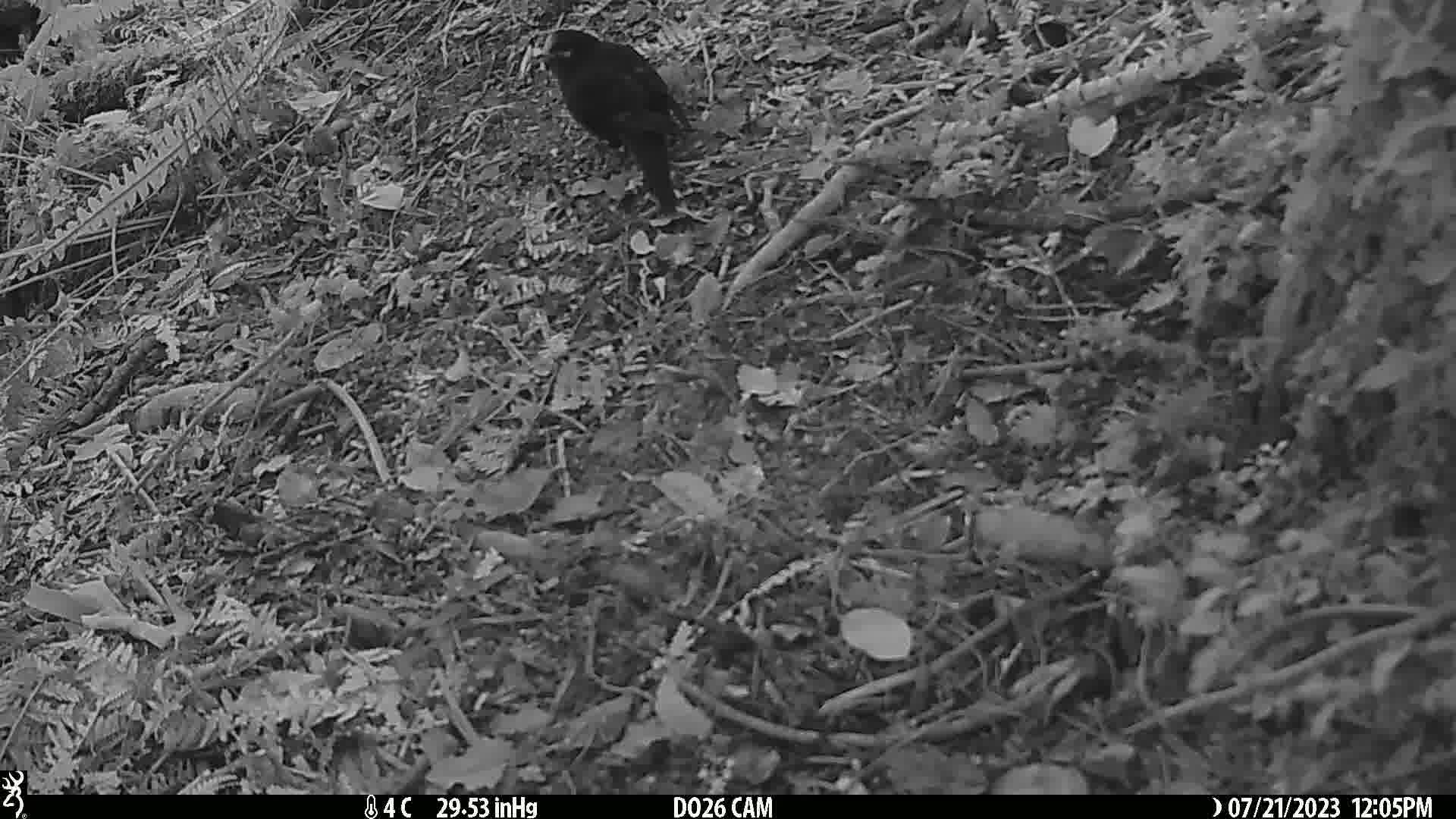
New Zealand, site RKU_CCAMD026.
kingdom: Animalia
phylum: Chordata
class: Aves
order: Passeriformes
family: Turdidae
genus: Turdus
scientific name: Turdus merula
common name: eurasian blackbird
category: blackbird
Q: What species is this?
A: Blackbird (eurasian blackbird) (Turdus merula).